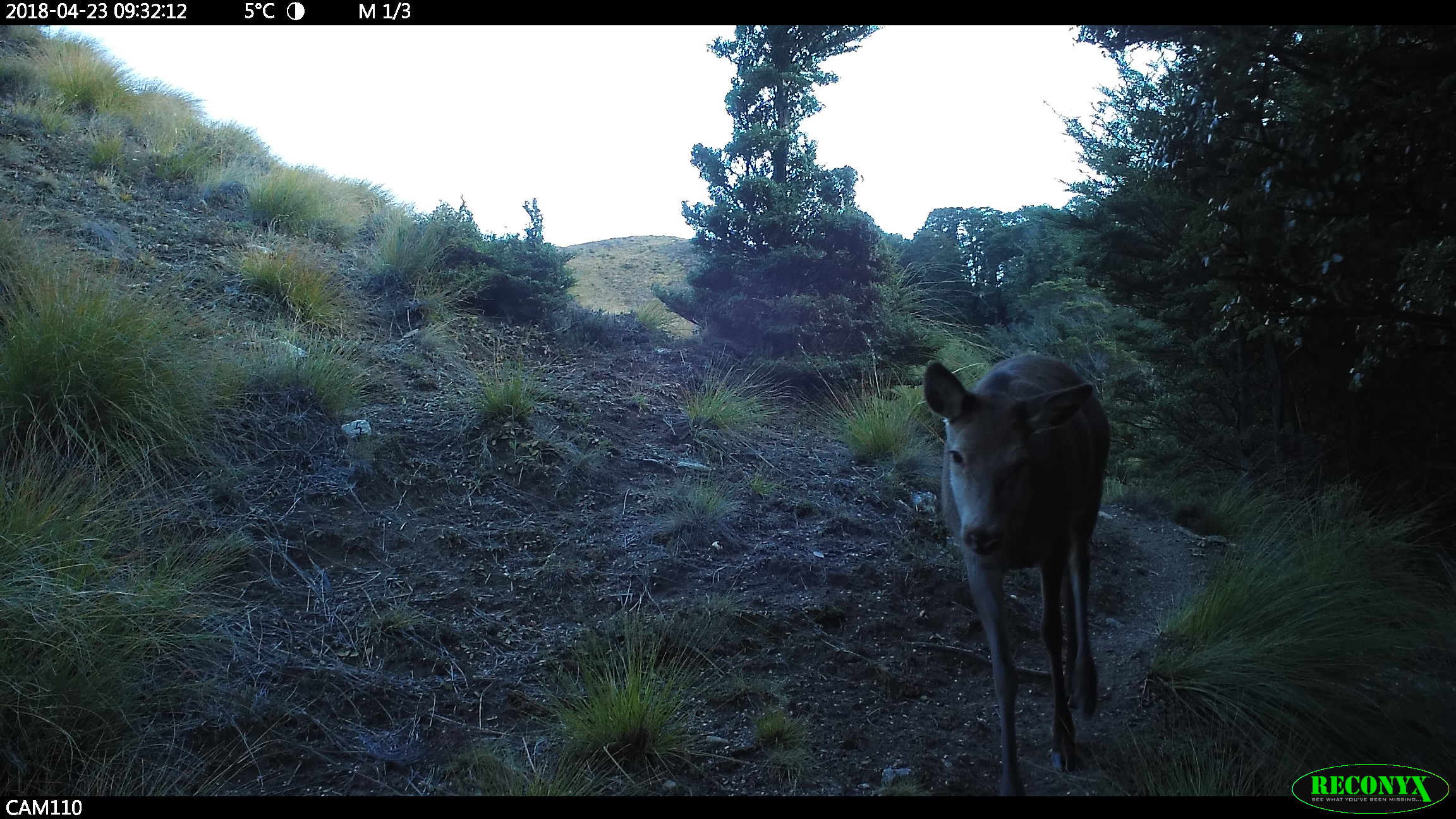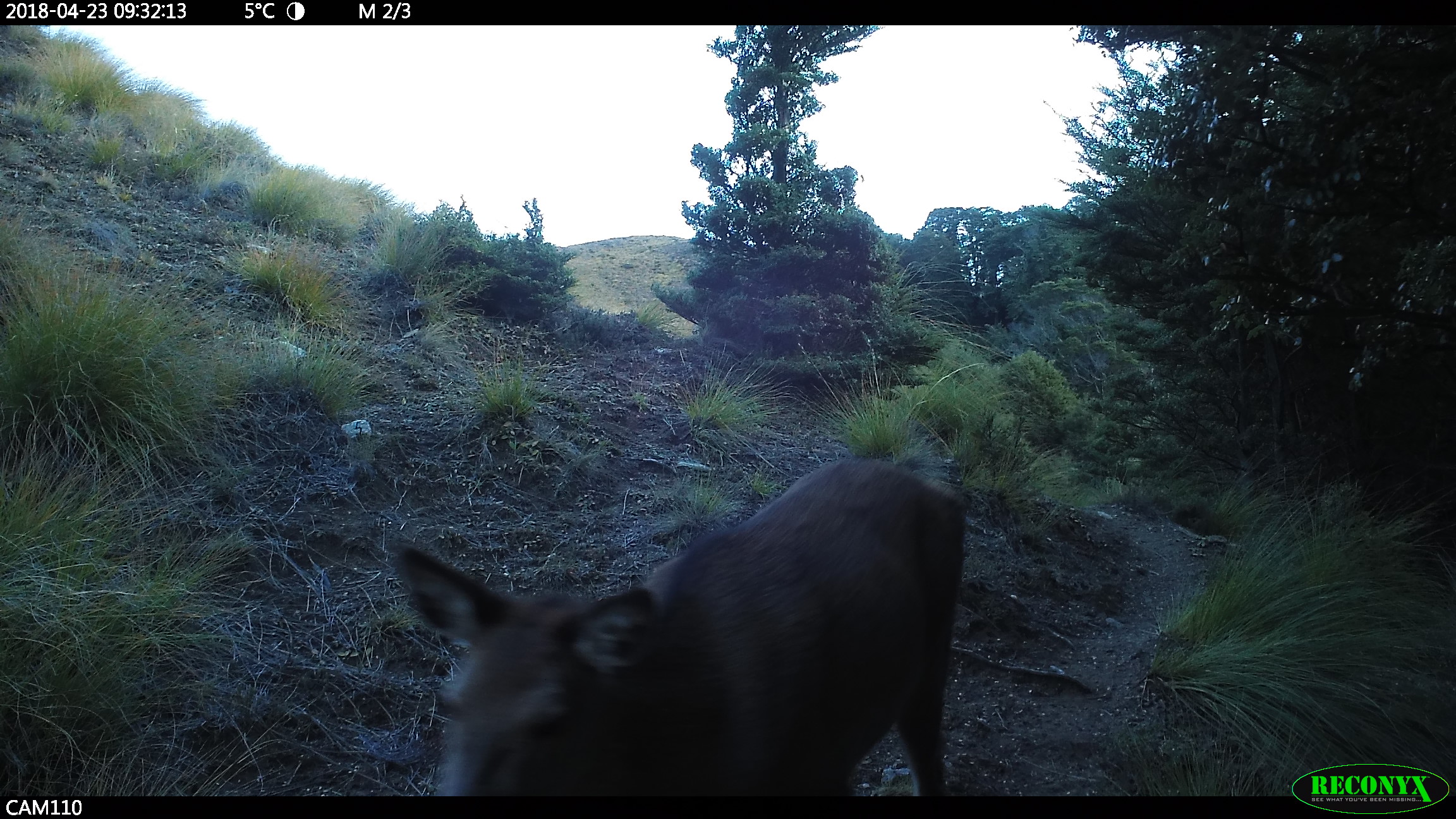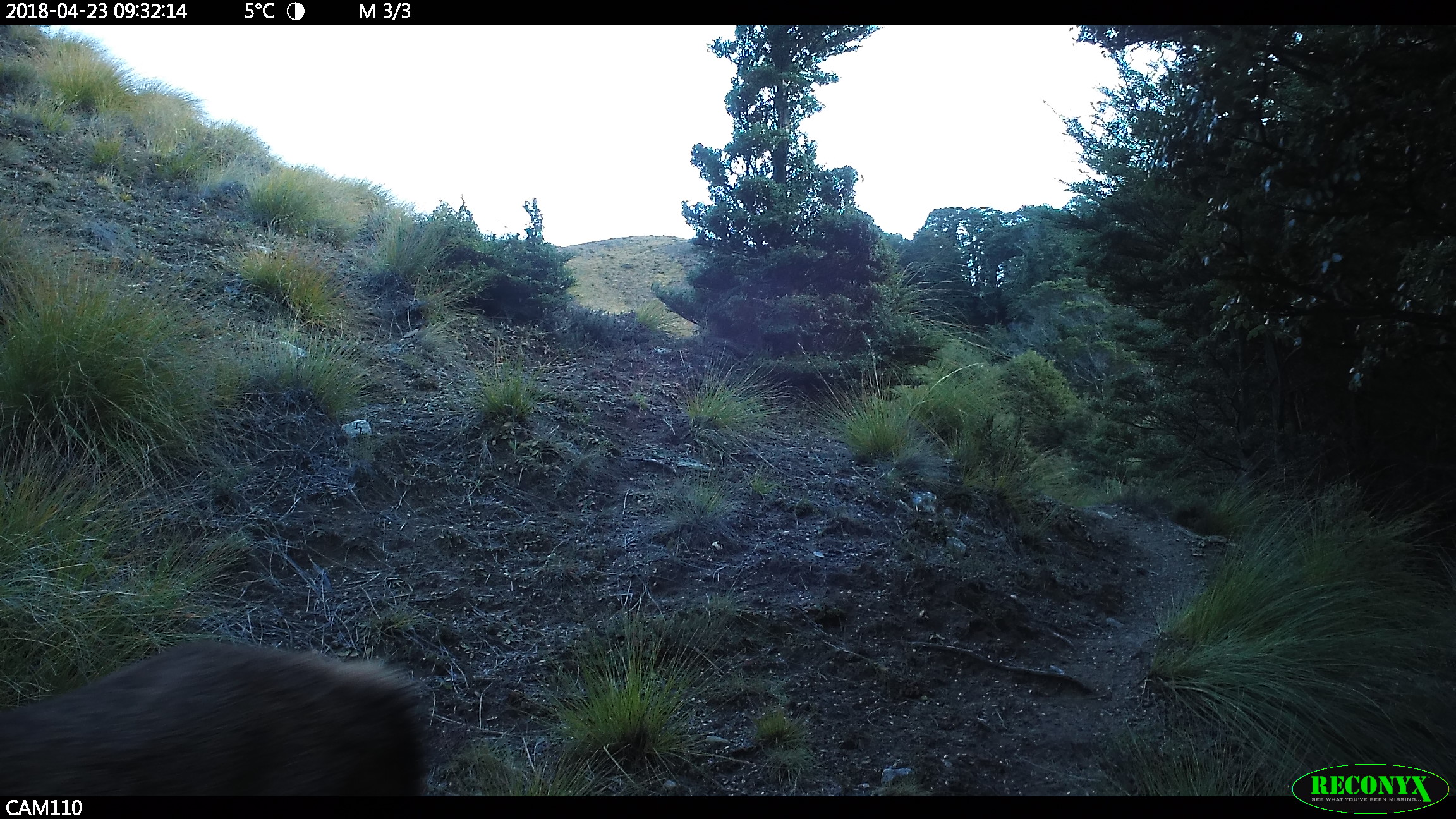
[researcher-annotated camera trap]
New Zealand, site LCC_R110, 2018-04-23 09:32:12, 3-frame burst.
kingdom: Animalia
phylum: Chordata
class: Mammalia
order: Artiodactyla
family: Cervidae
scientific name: Cervidae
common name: deer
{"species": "deer (Cervidae)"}